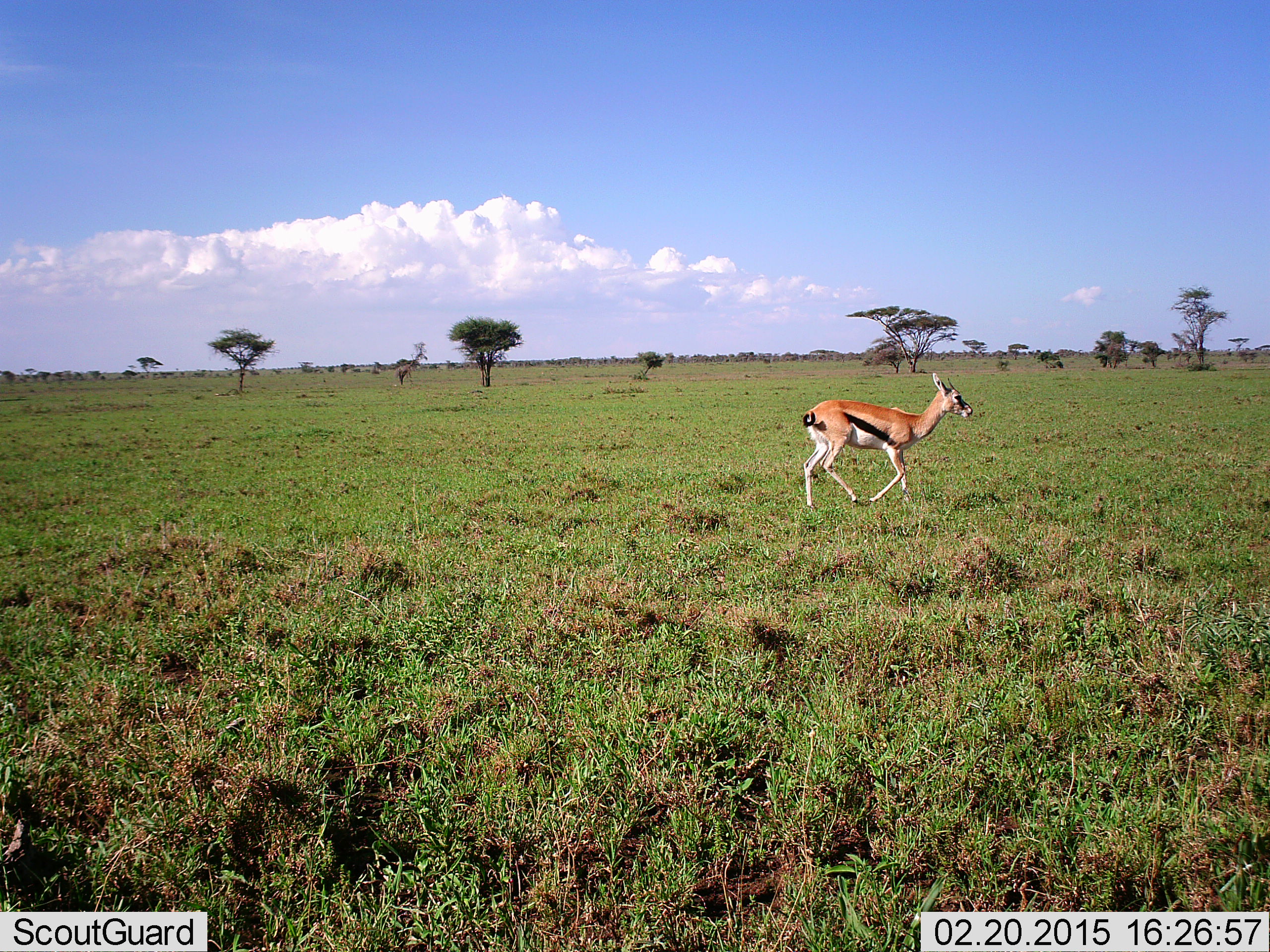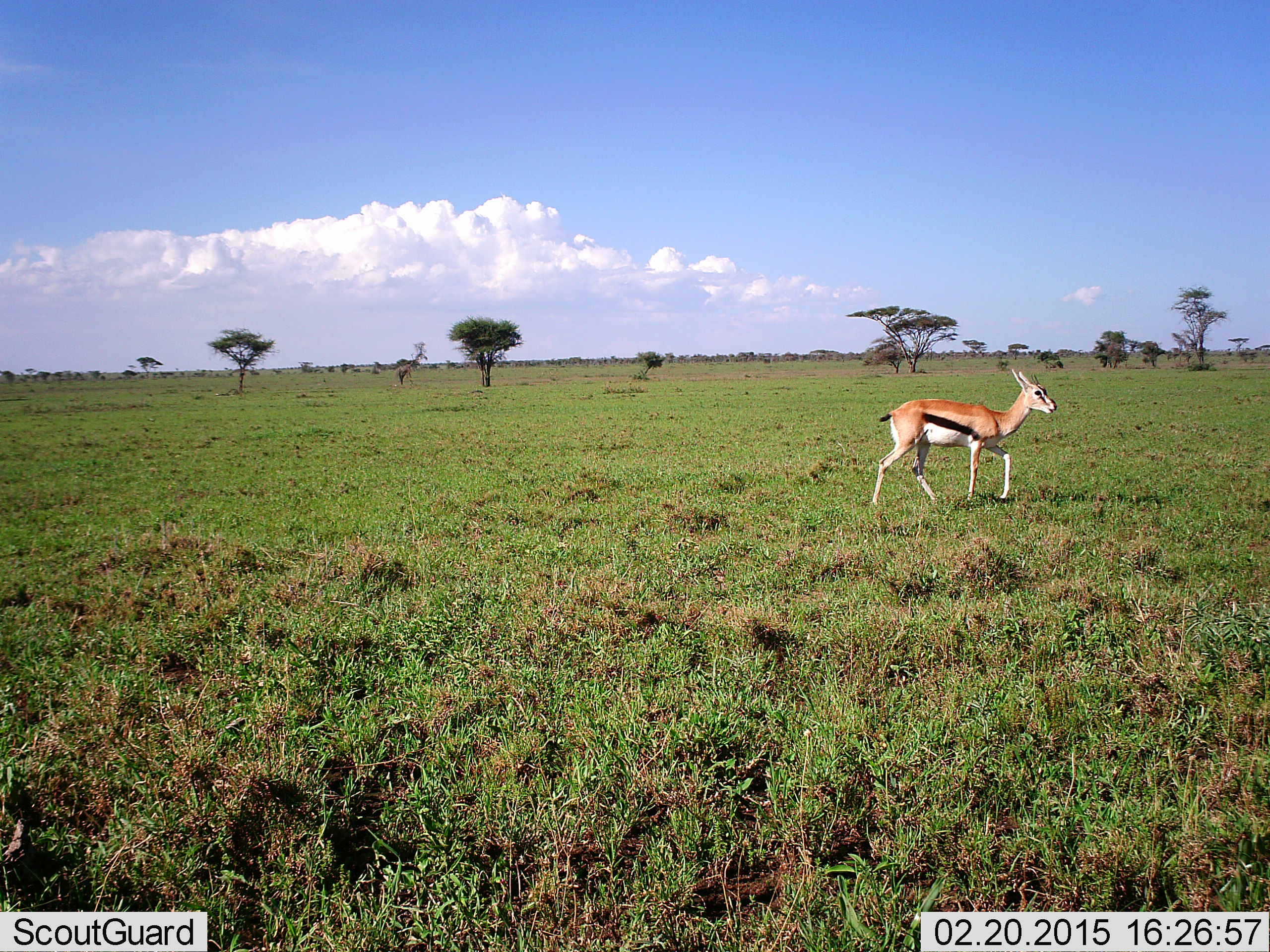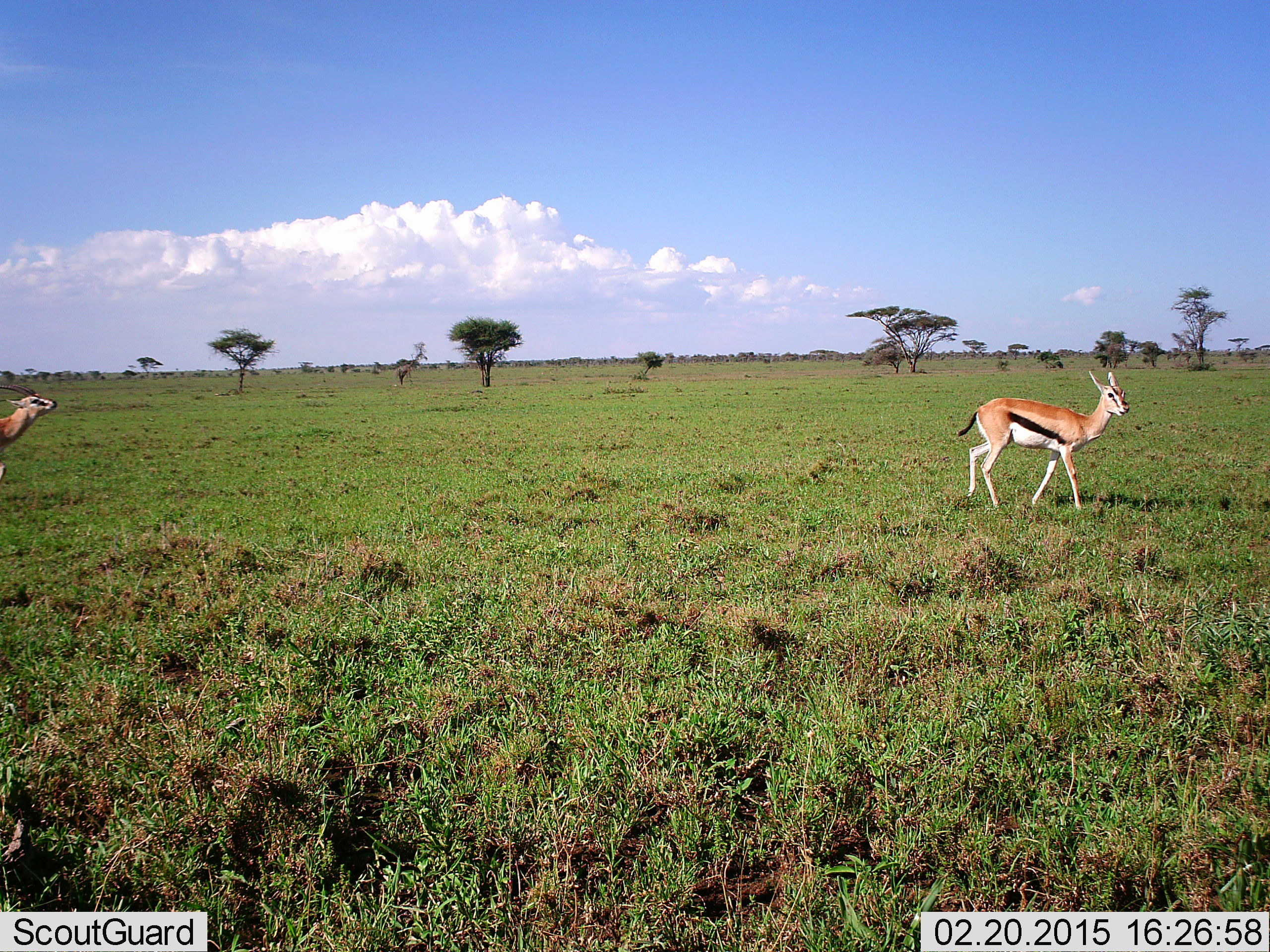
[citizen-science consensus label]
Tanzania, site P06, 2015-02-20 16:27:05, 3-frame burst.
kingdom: Animalia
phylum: Chordata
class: Mammalia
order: Artiodactyla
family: Bovidae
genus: Eudorcas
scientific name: Eudorcas thomsonii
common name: thomson's gazelle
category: gazellethomsons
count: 2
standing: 0%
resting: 0%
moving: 100%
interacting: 10%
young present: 0%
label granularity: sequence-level